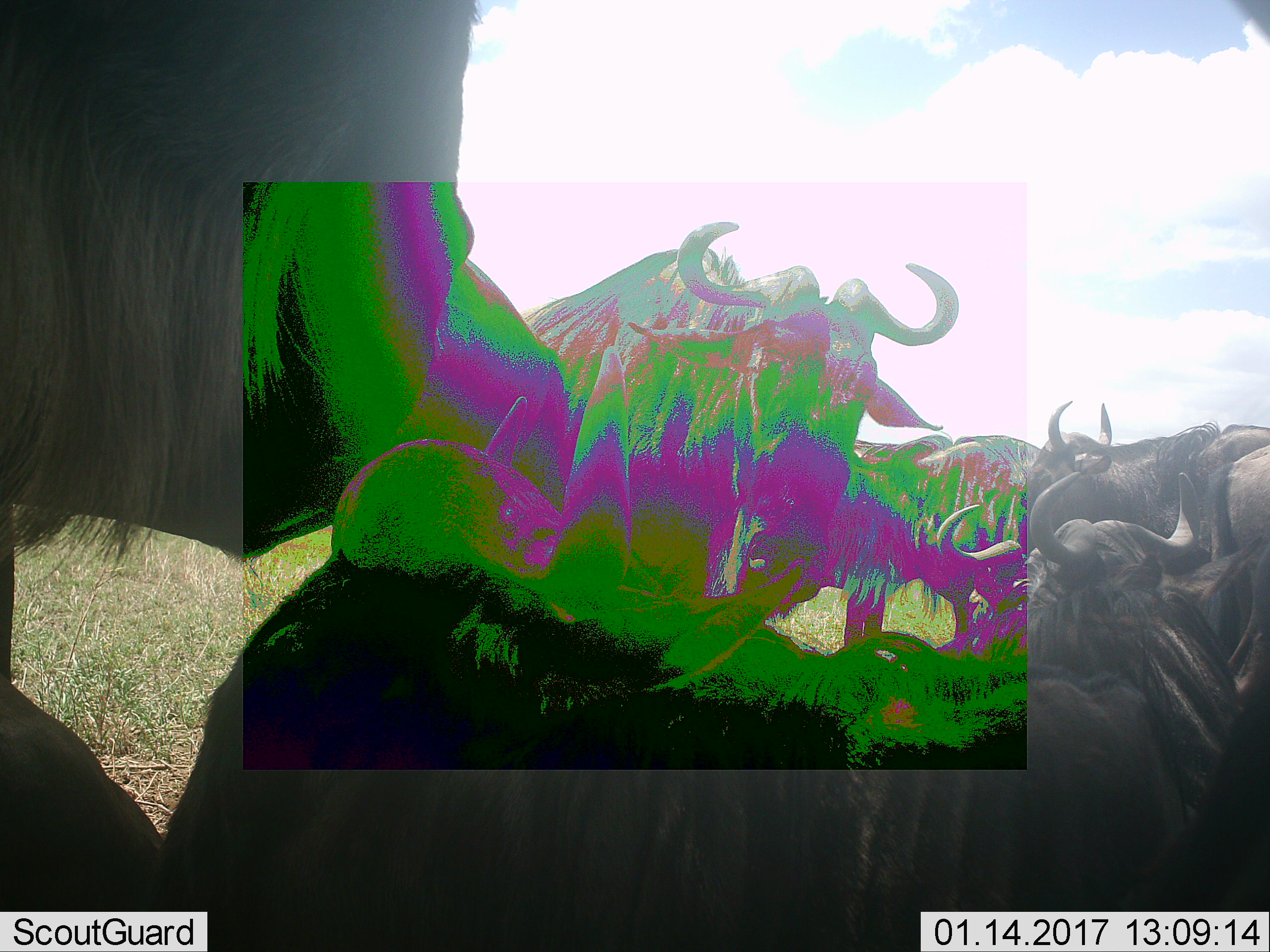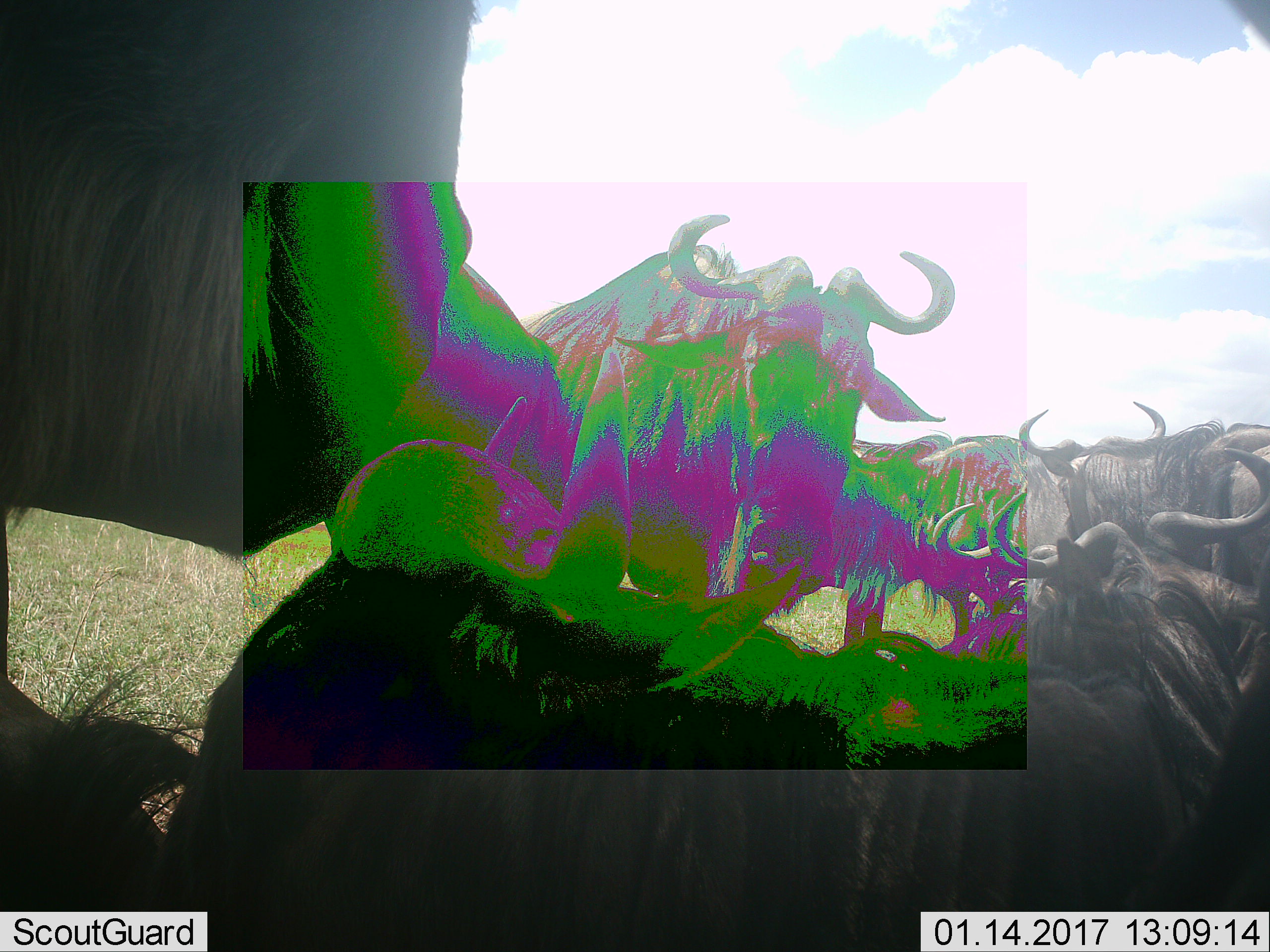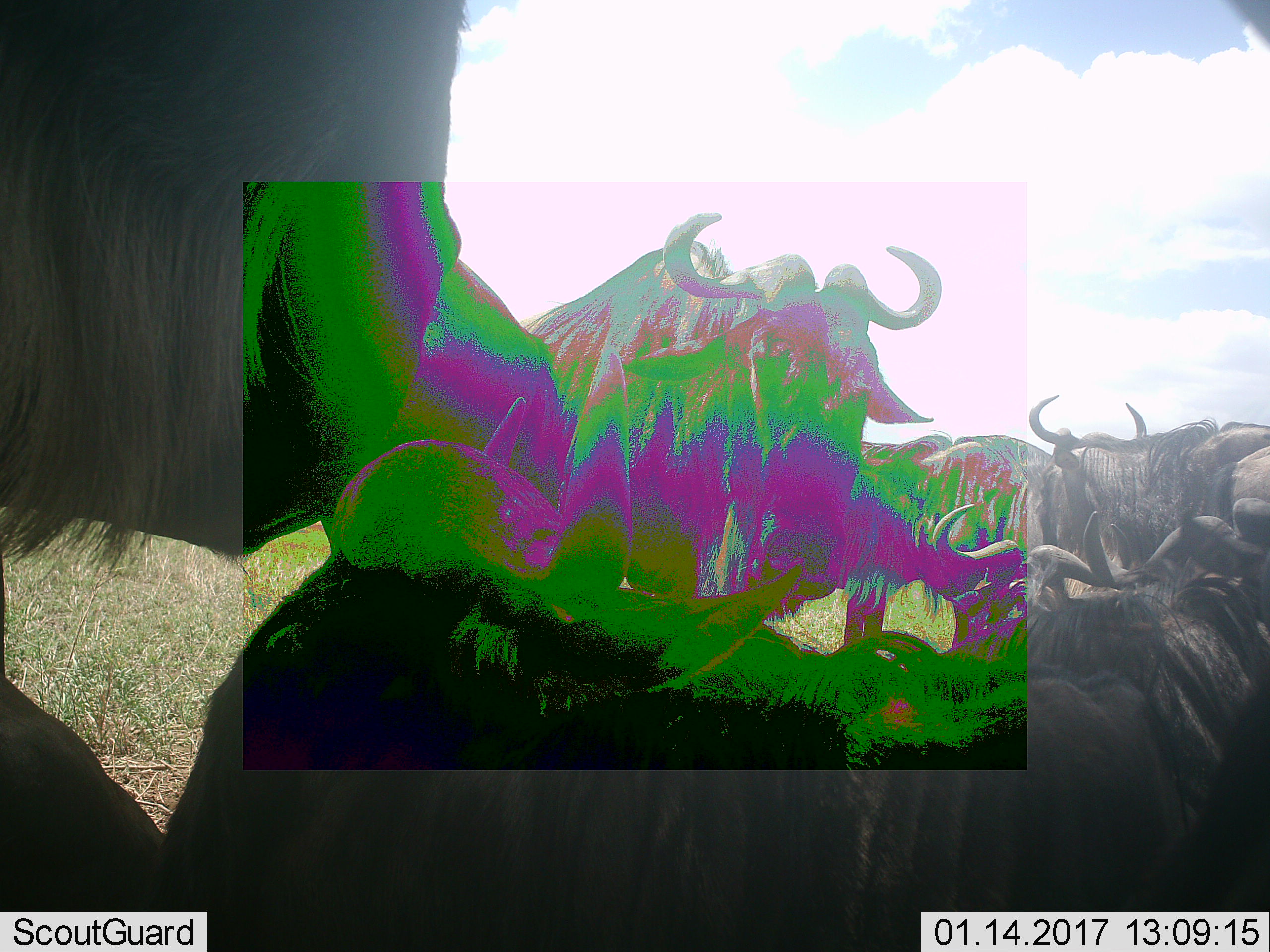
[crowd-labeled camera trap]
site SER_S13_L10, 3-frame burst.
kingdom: Animalia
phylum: Chordata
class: Mammalia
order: Artiodactyla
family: Bovidae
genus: Connochaetes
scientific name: Connochaetes taurinus taurinus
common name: blue wildebeest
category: wildebeestblue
Wildebeestblue (blue wildebeest) (Connochaetes taurinus taurinus), count 7. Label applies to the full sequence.